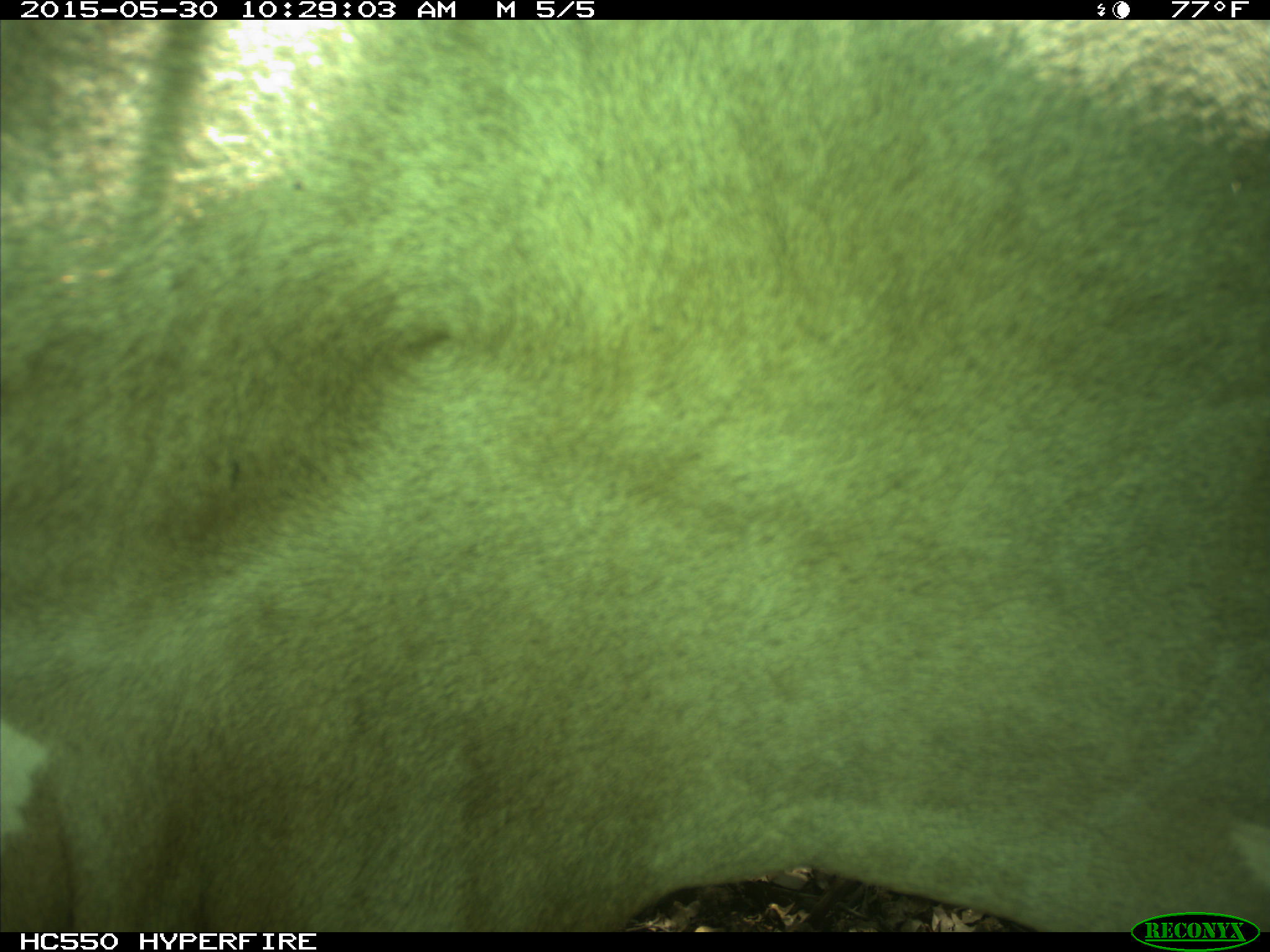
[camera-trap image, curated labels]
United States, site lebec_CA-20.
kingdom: Animalia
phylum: Chordata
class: Mammalia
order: Artiodactyla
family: Bovidae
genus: Bos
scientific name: Bos taurus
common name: domestic cow